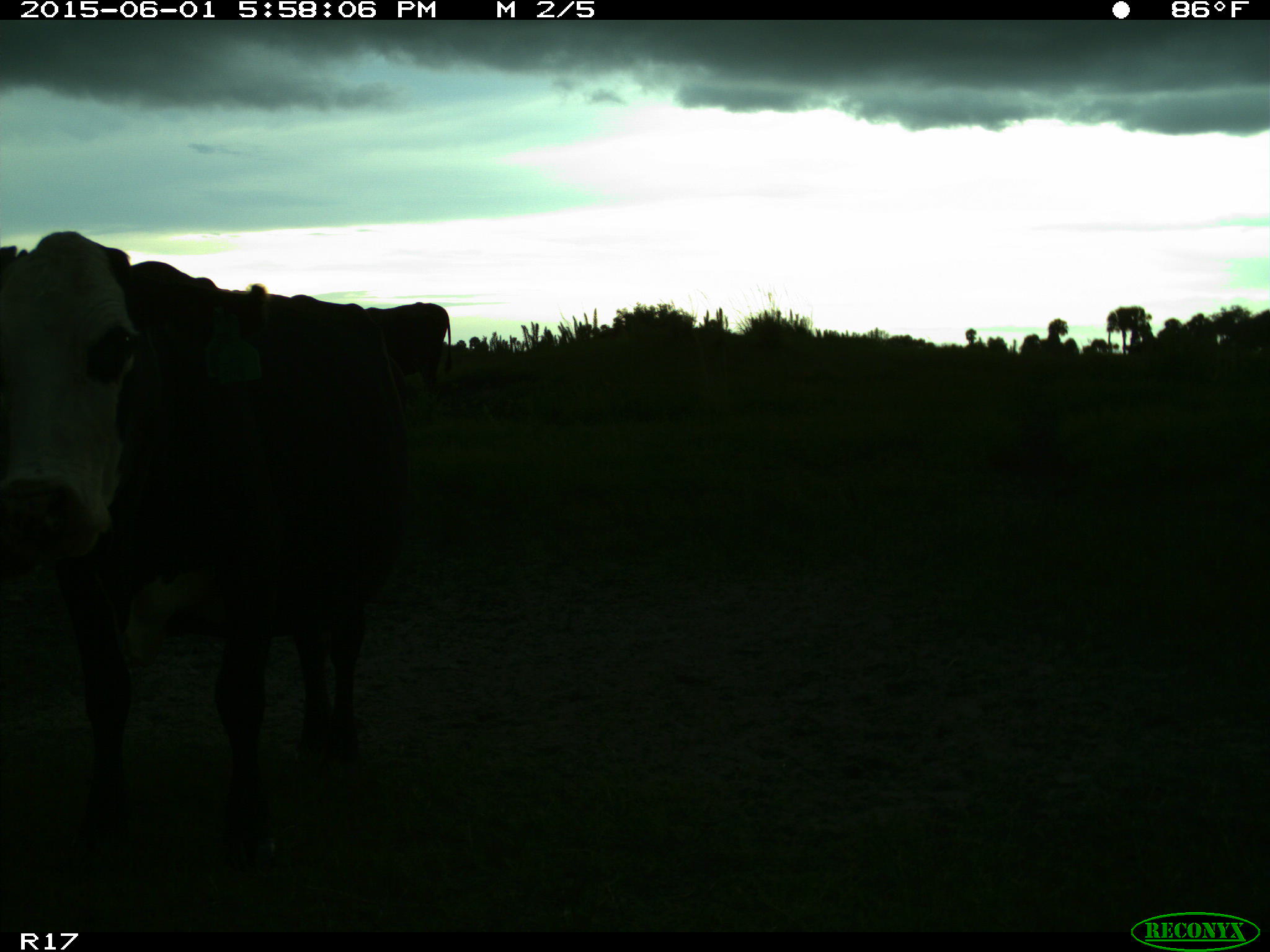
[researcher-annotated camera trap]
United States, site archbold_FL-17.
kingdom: Animalia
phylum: Chordata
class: Mammalia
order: Artiodactyla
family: Bovidae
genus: Bos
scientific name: Bos taurus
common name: domestic cow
Bos taurus (domestic cow).